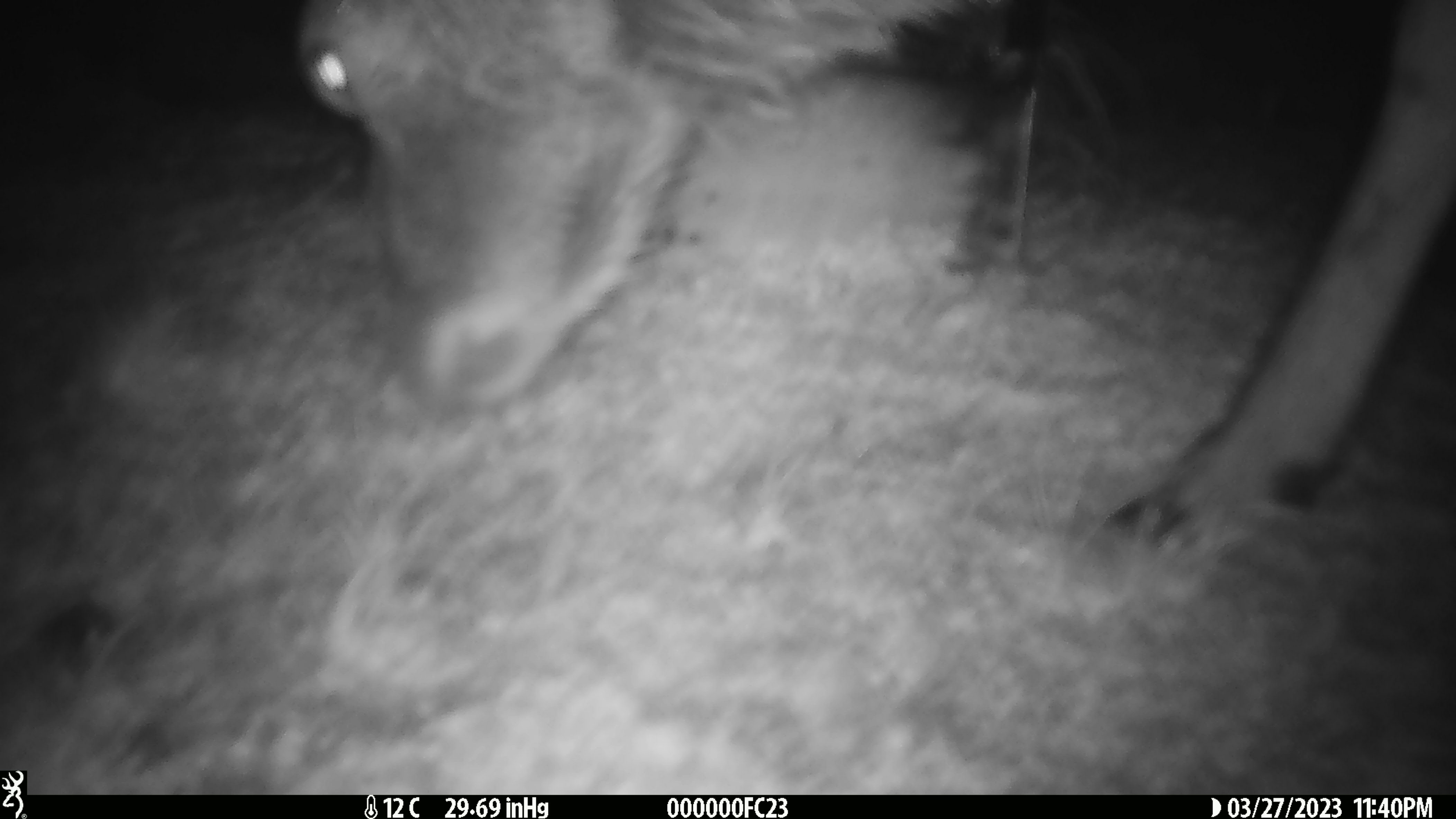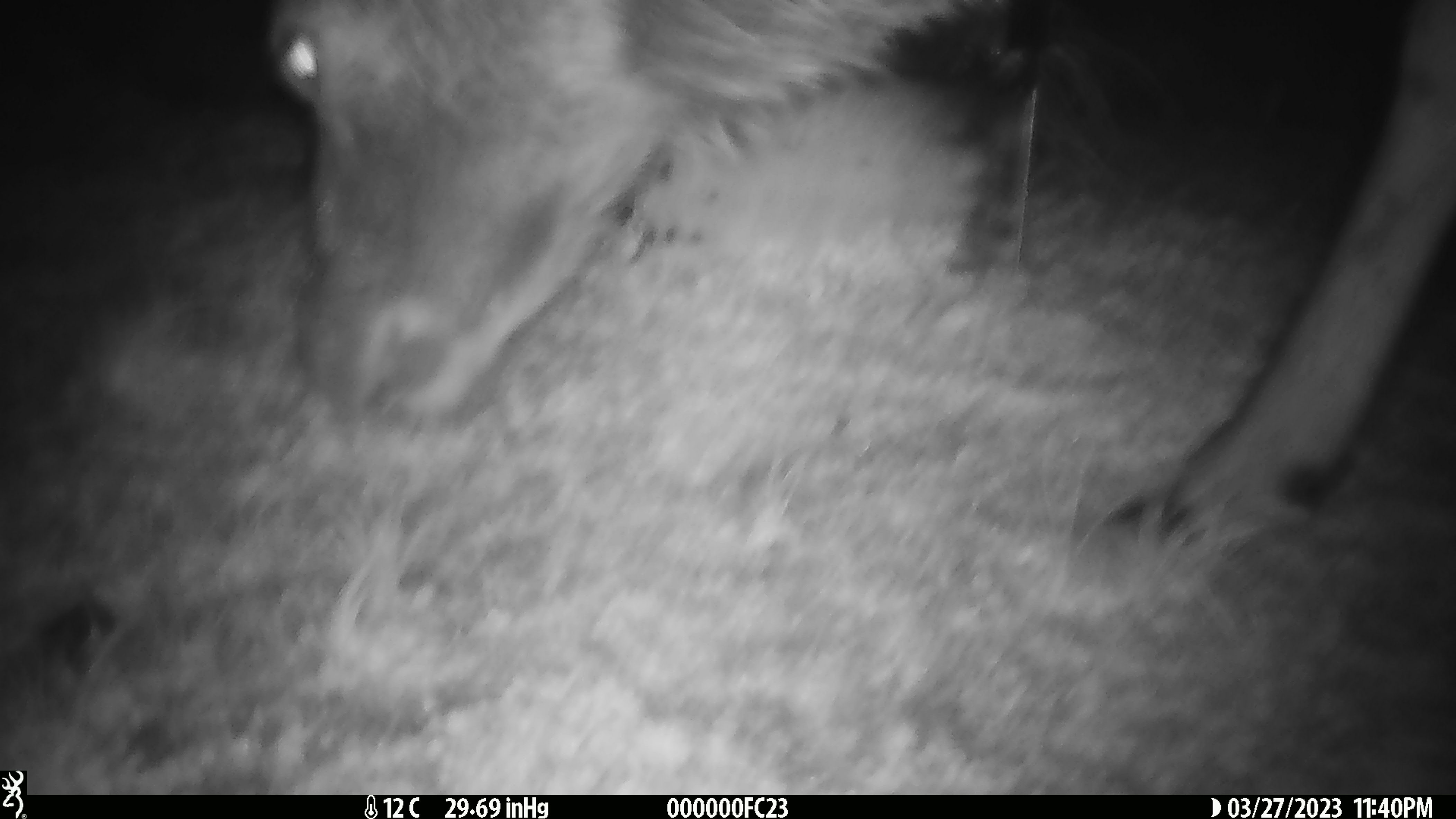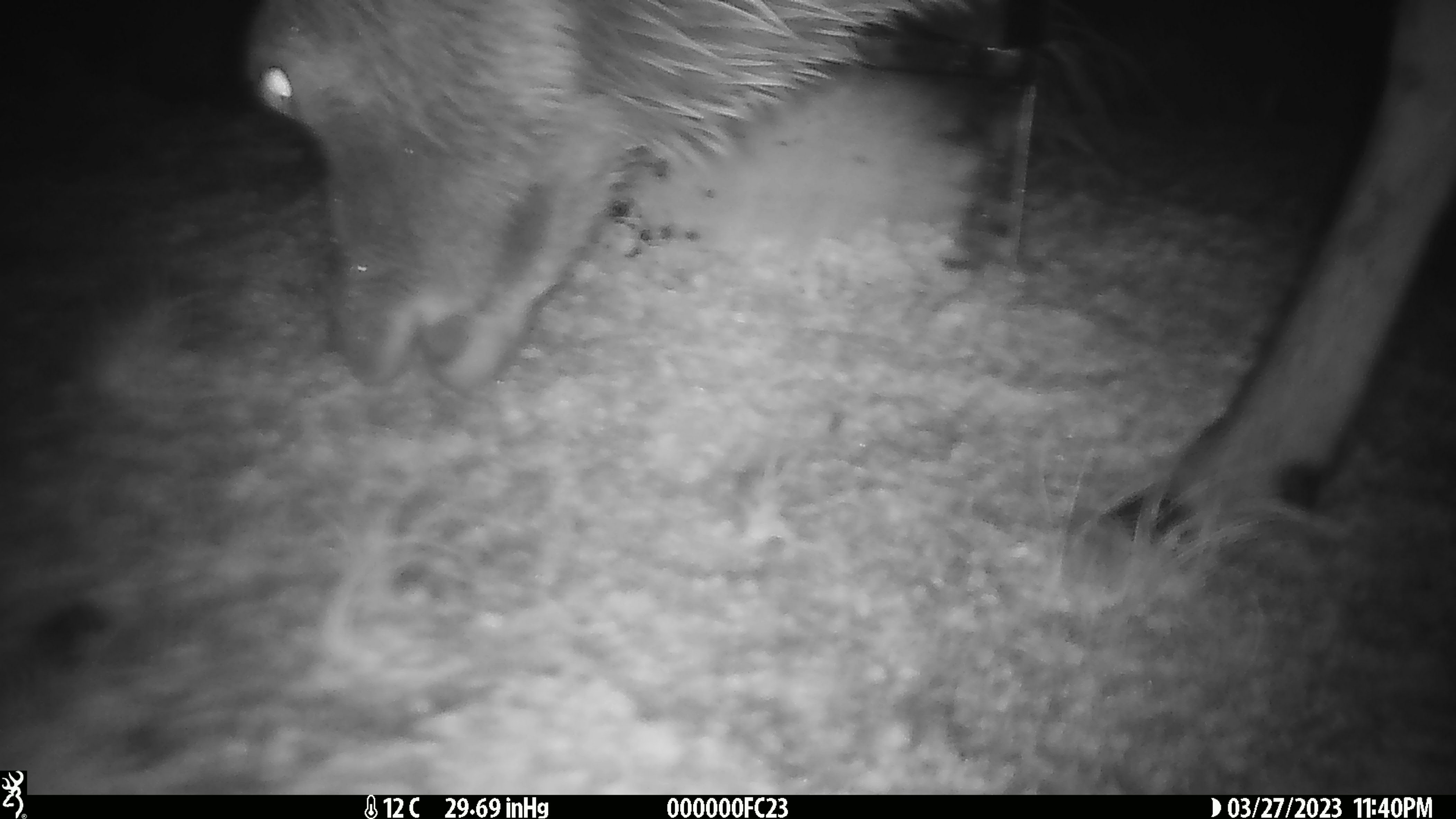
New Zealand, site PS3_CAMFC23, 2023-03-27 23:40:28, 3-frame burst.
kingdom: Animalia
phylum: Chordata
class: Mammalia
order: Artiodactyla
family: Cervidae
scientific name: Cervidae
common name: deer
Deer (Cervidae).